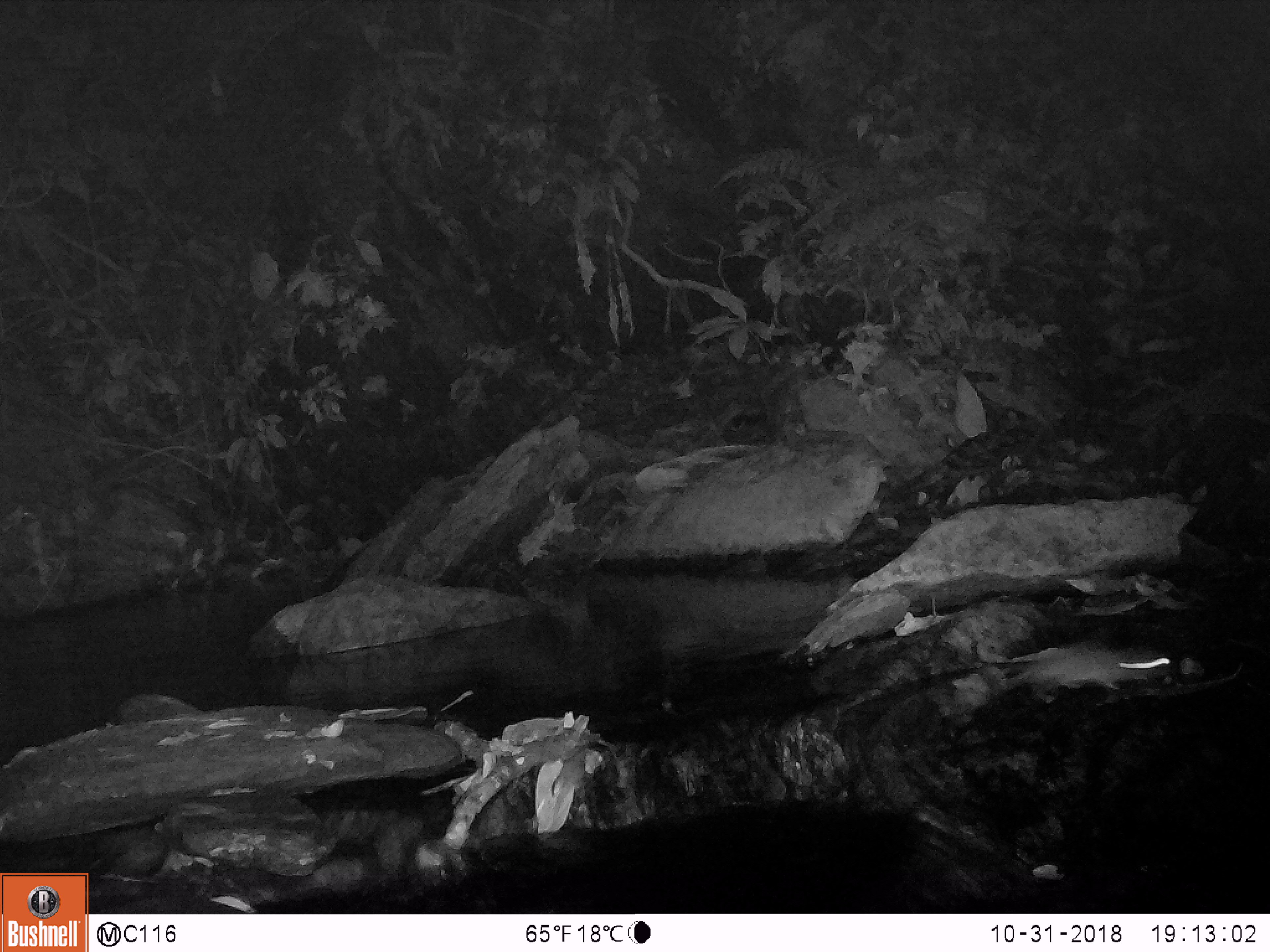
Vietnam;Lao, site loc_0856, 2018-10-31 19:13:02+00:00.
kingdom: Animalia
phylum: Chordata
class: Mammalia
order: Rodentia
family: Muridae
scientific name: Muridae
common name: old-world mice and rats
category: unidentified murid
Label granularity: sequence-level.